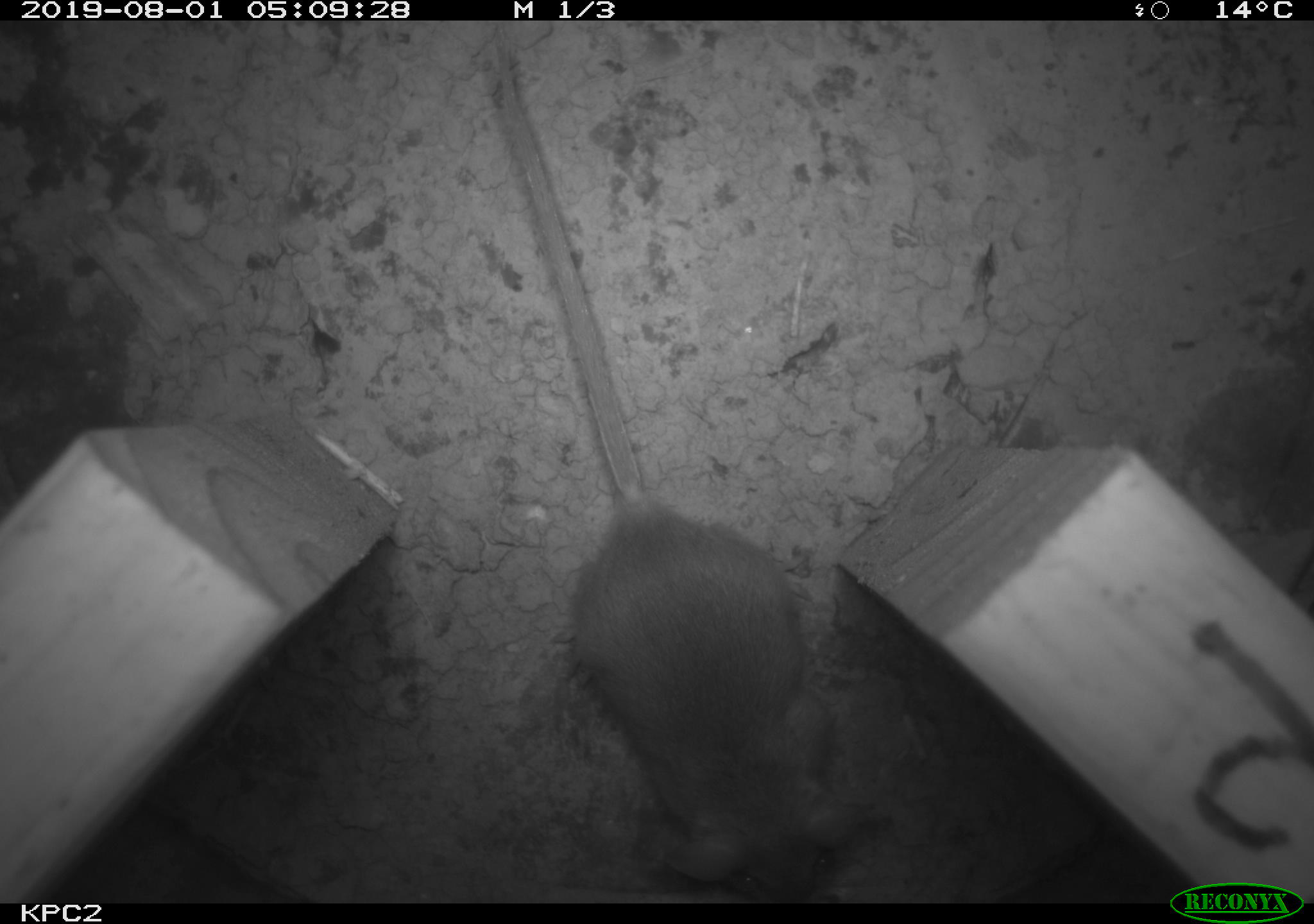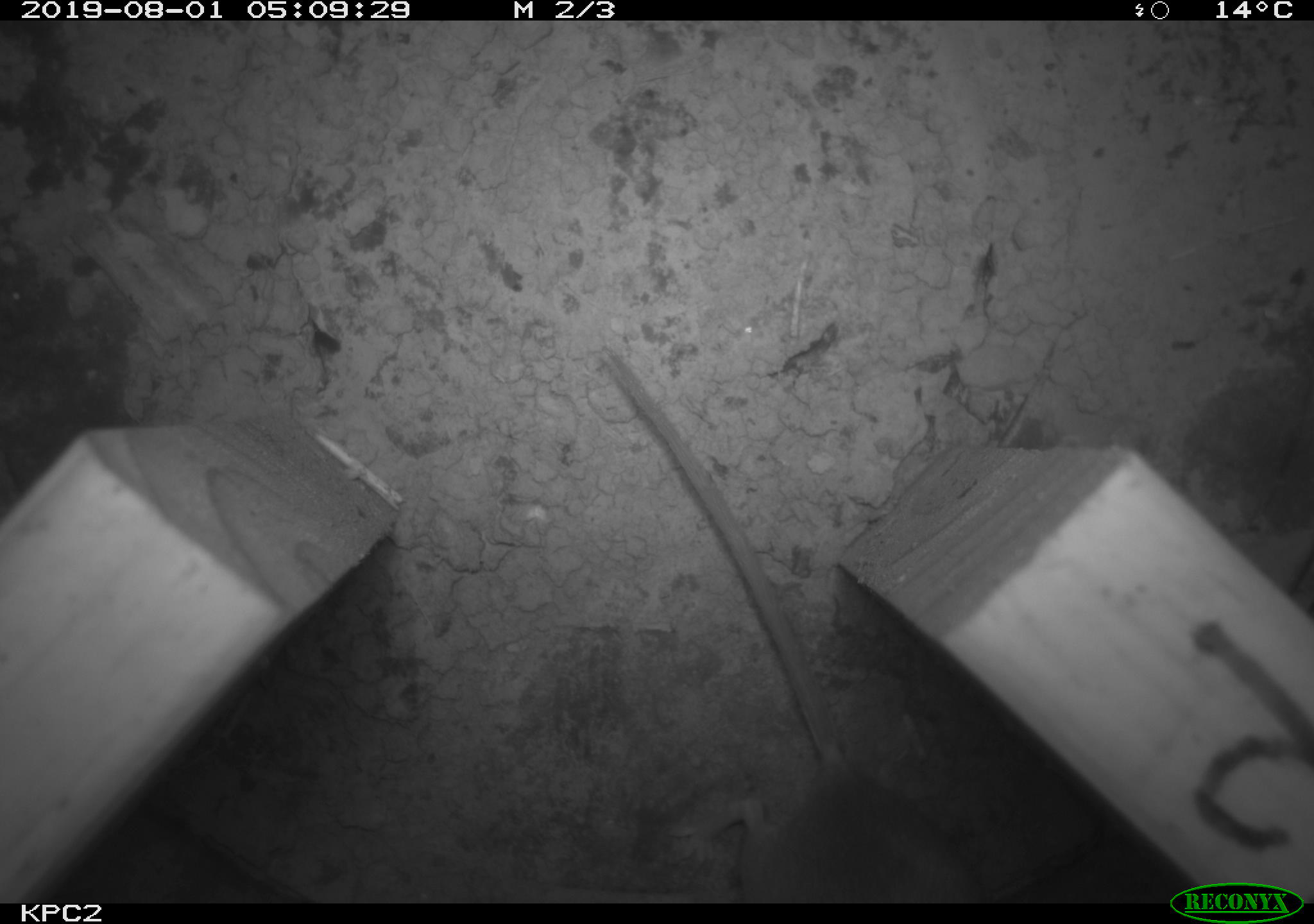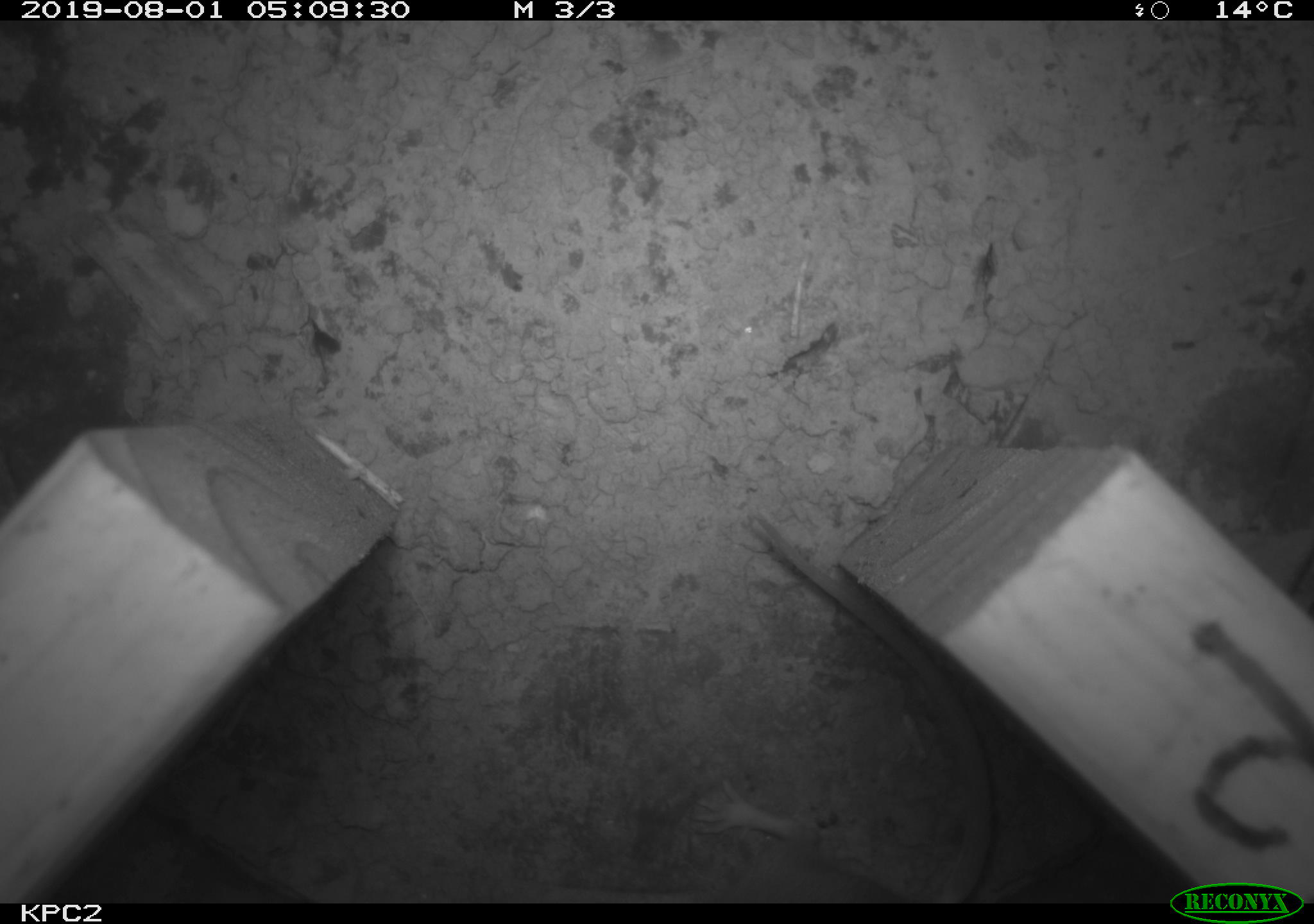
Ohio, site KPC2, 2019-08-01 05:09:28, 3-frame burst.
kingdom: Animalia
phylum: Chordata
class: Mammalia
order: Rodentia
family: Cricetidae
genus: Peromyscus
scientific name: Peromyscus leucopus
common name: white-footed mouse